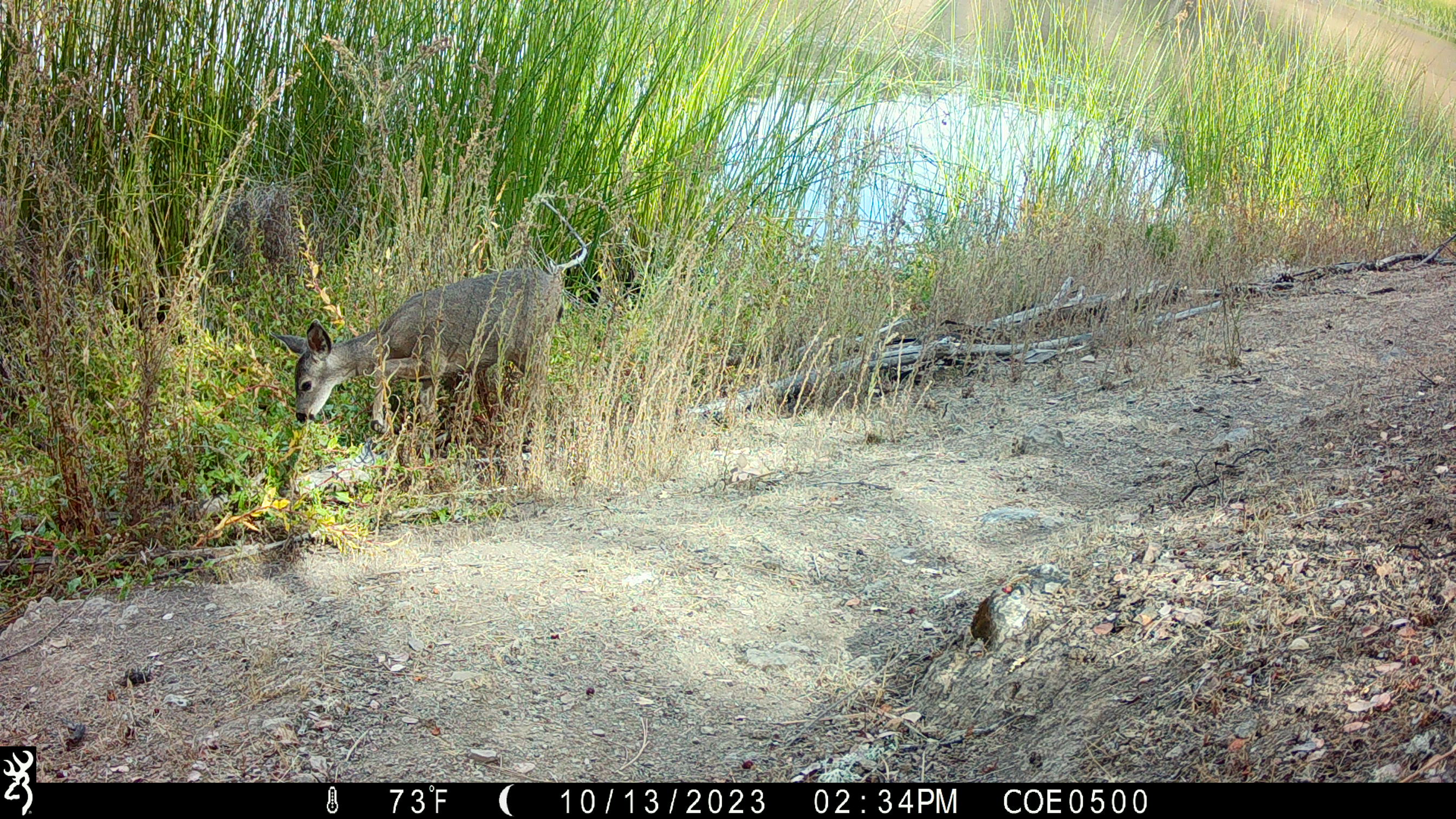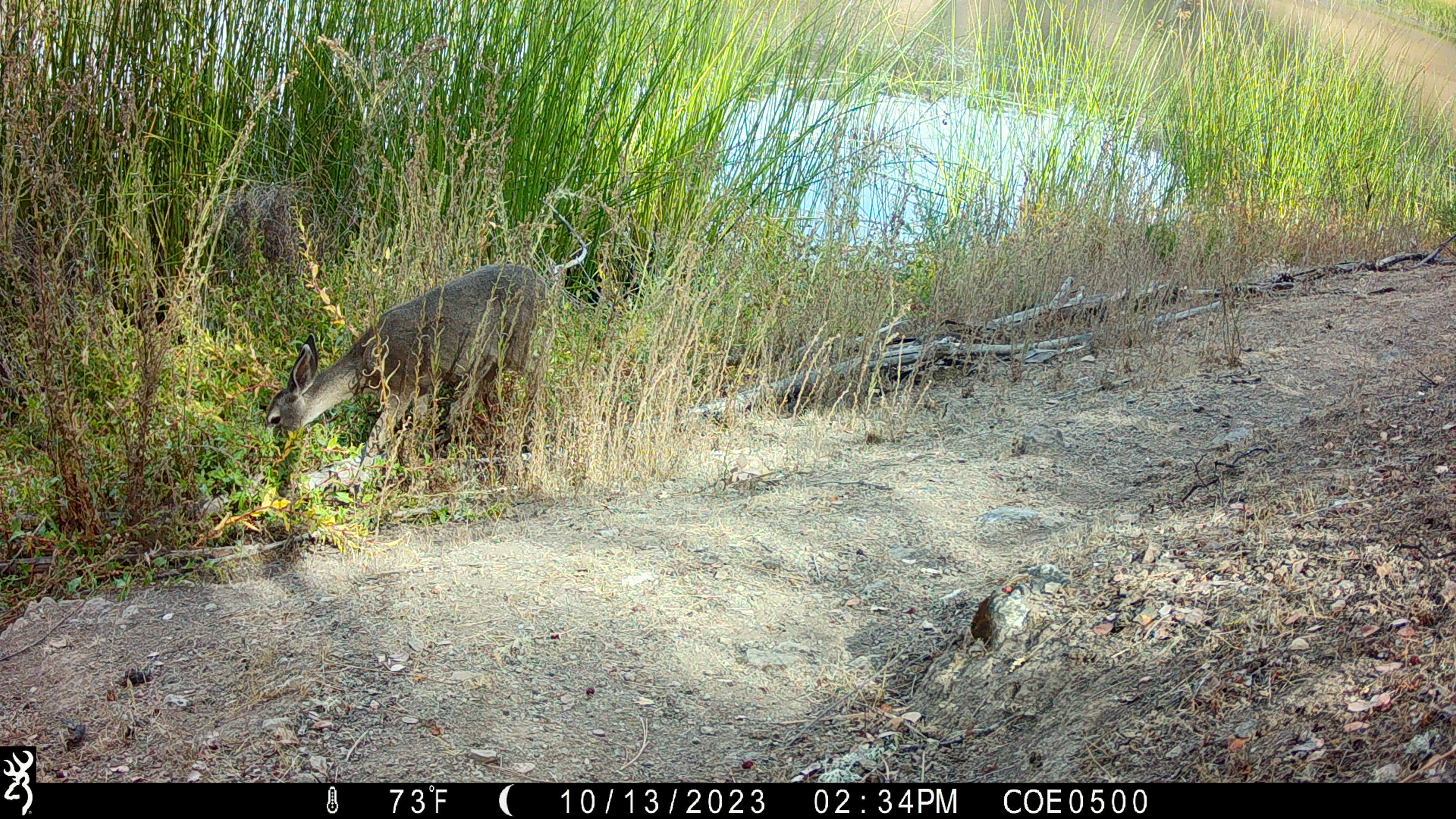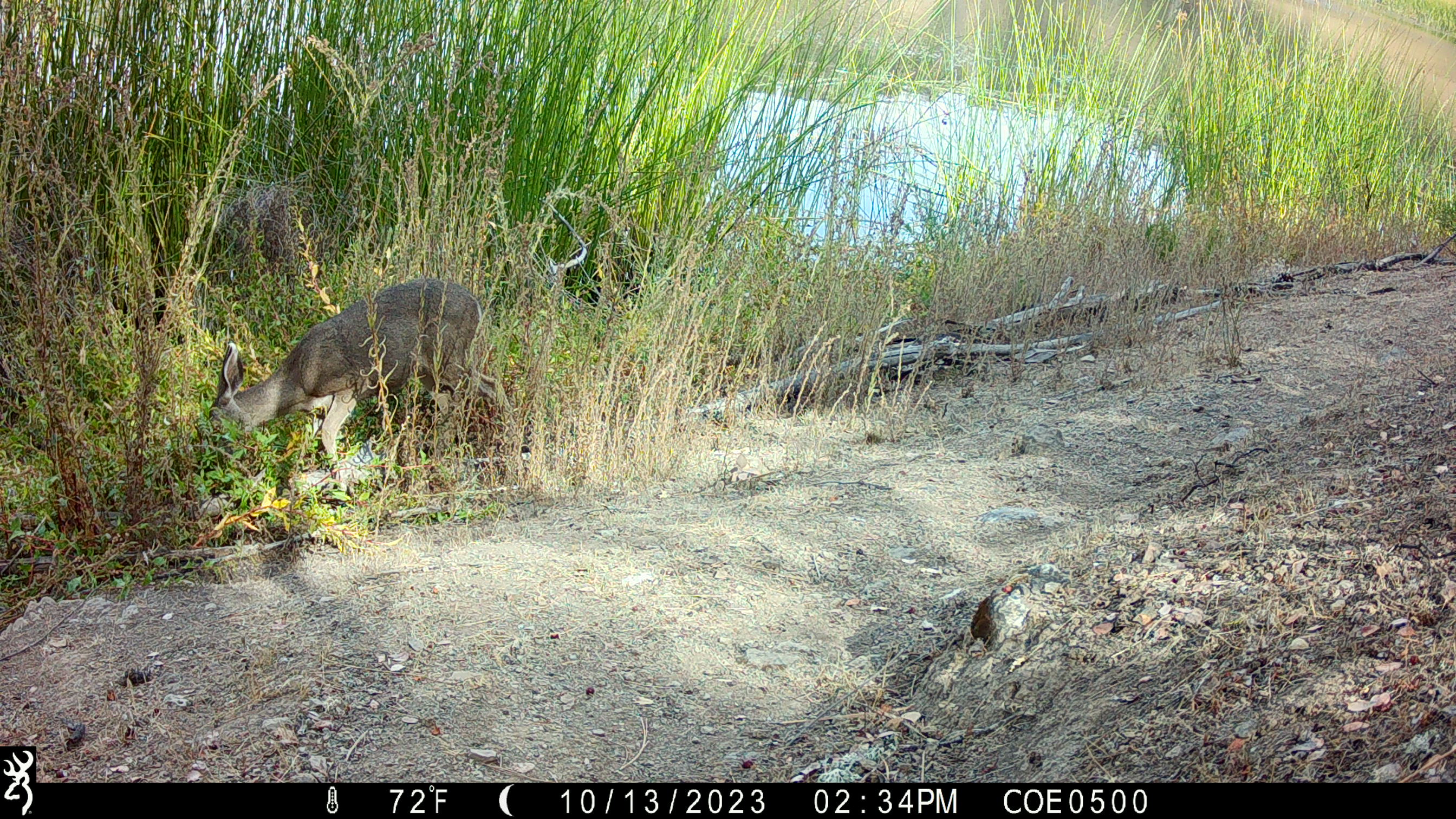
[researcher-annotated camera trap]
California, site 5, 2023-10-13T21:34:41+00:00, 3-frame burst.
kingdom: Animalia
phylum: Chordata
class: Mammalia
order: Artiodactyla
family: Cervidae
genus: Odocoileus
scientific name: Odocoileus hemionus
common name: mule deer